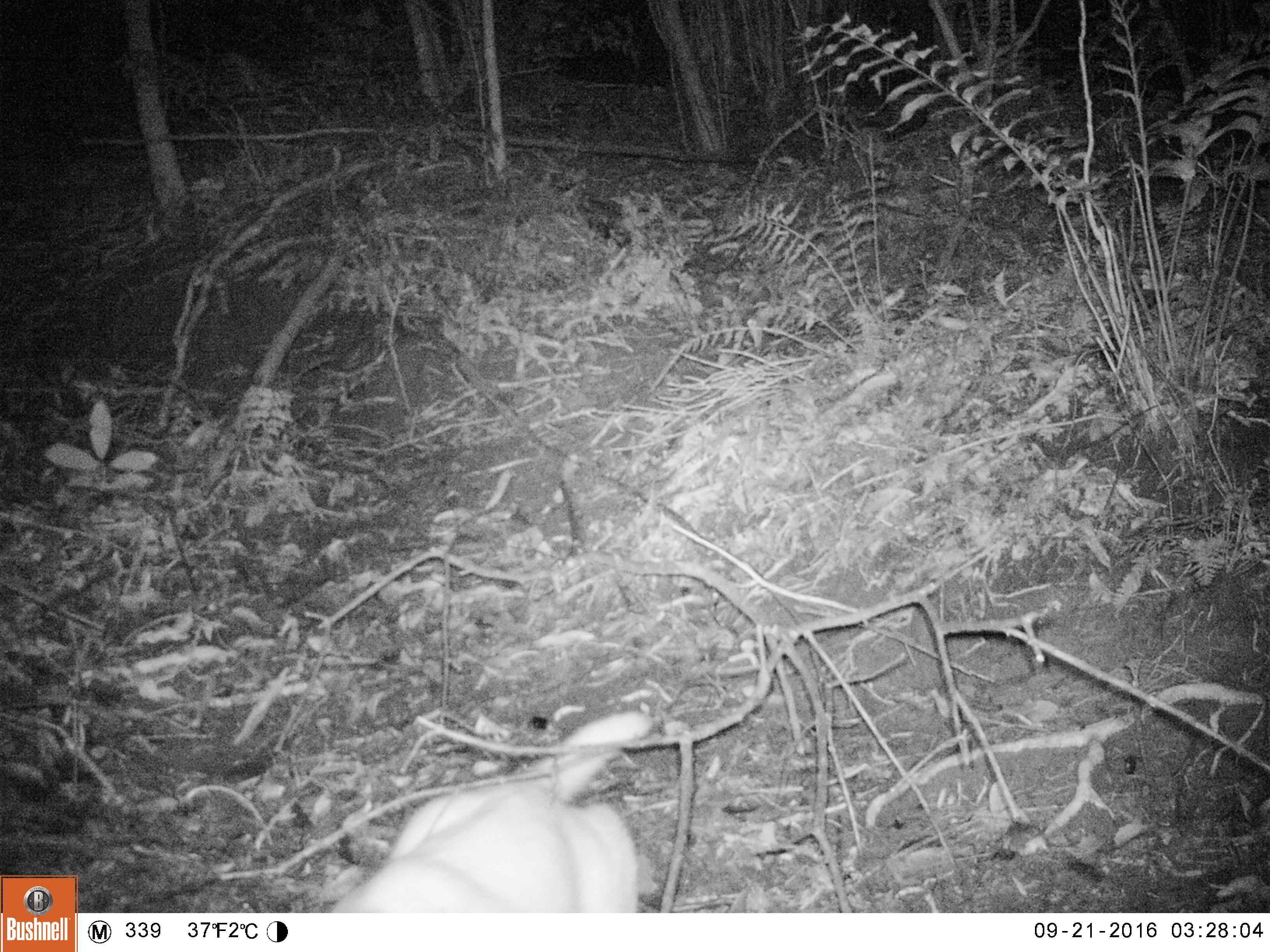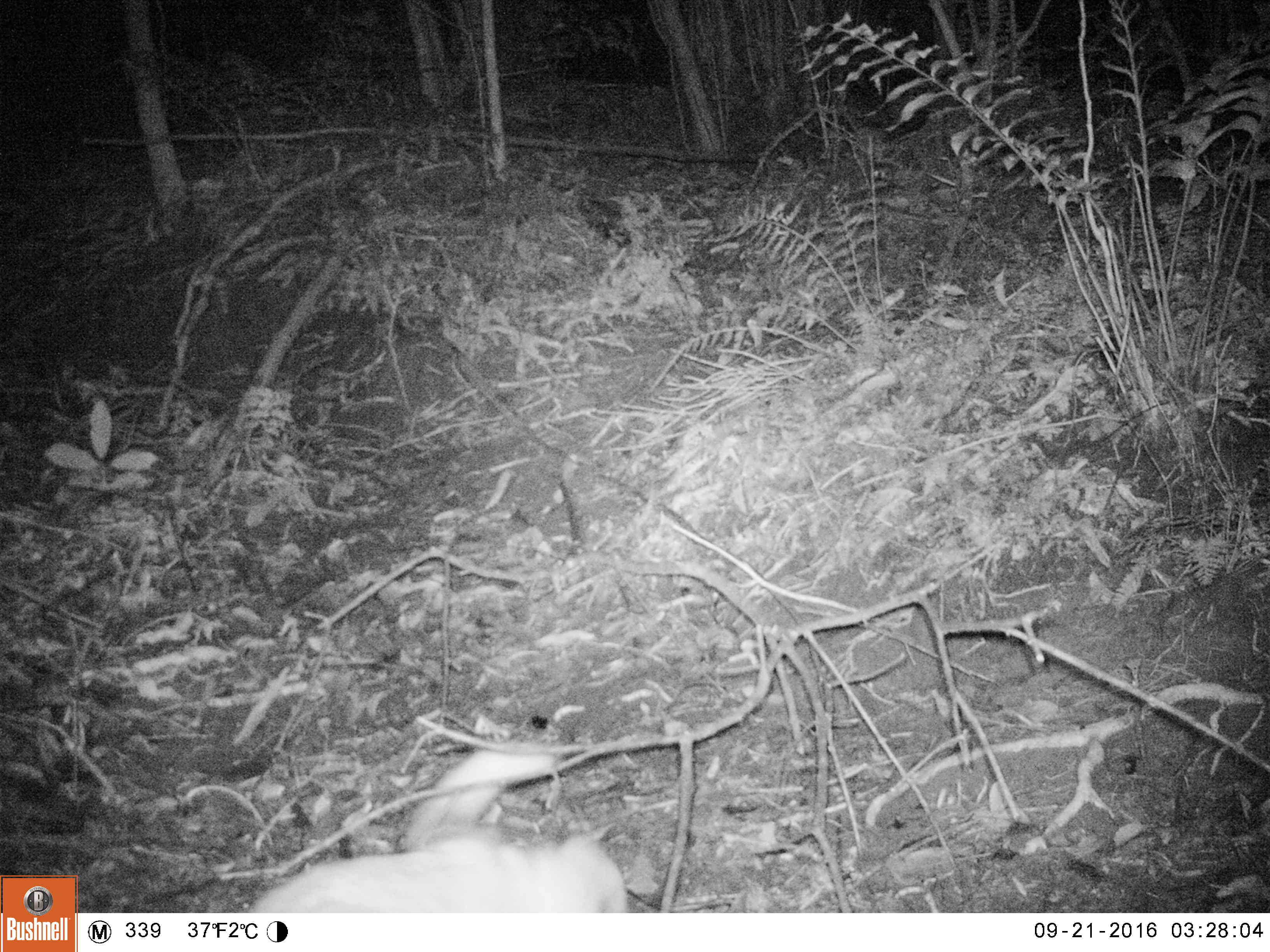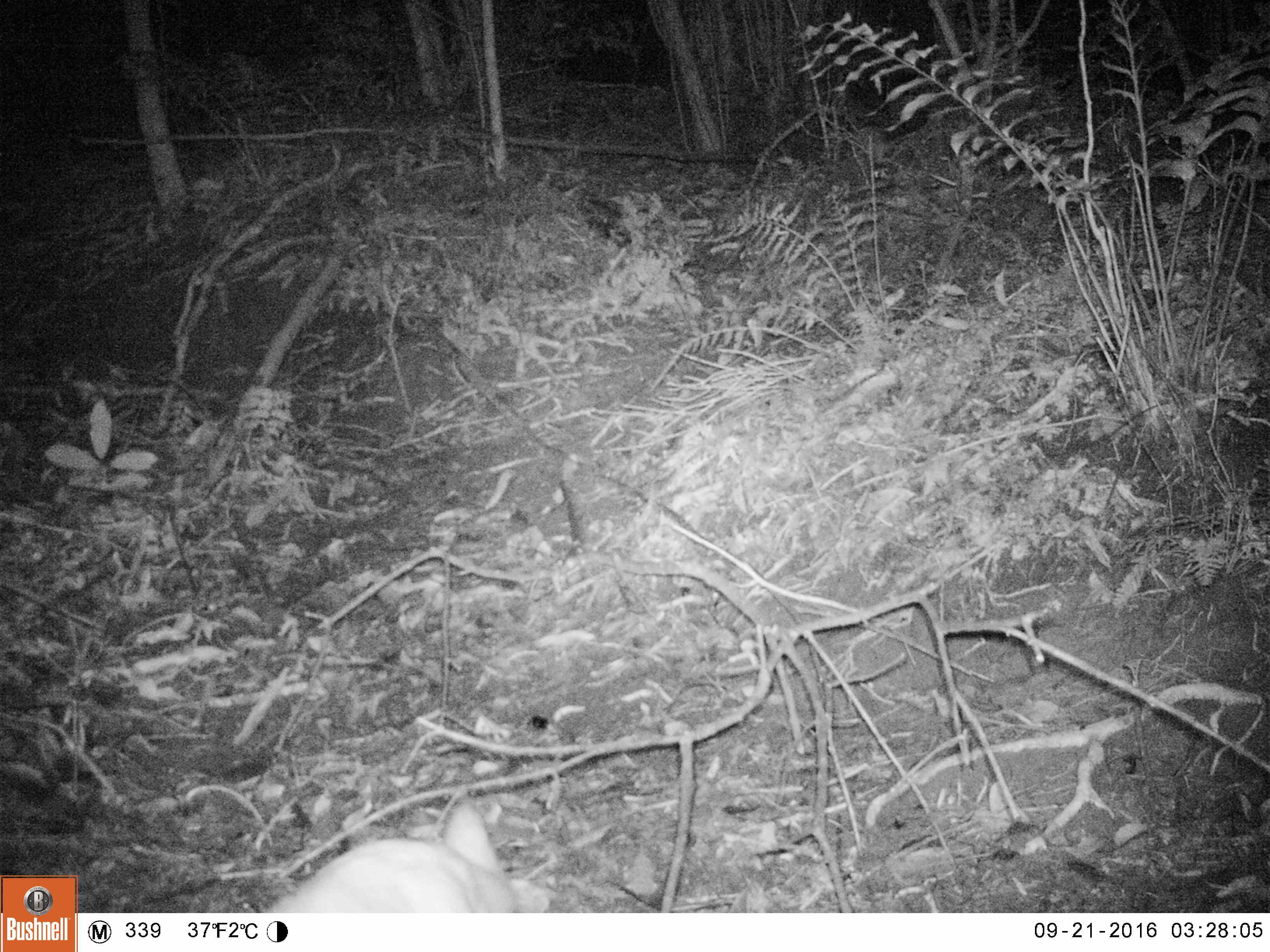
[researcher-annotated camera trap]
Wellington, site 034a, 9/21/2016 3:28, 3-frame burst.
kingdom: Animalia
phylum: Chordata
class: Mammalia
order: Carnivora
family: Felidae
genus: Felis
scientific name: Felis catus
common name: cat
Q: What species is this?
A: Cat (Felis catus).